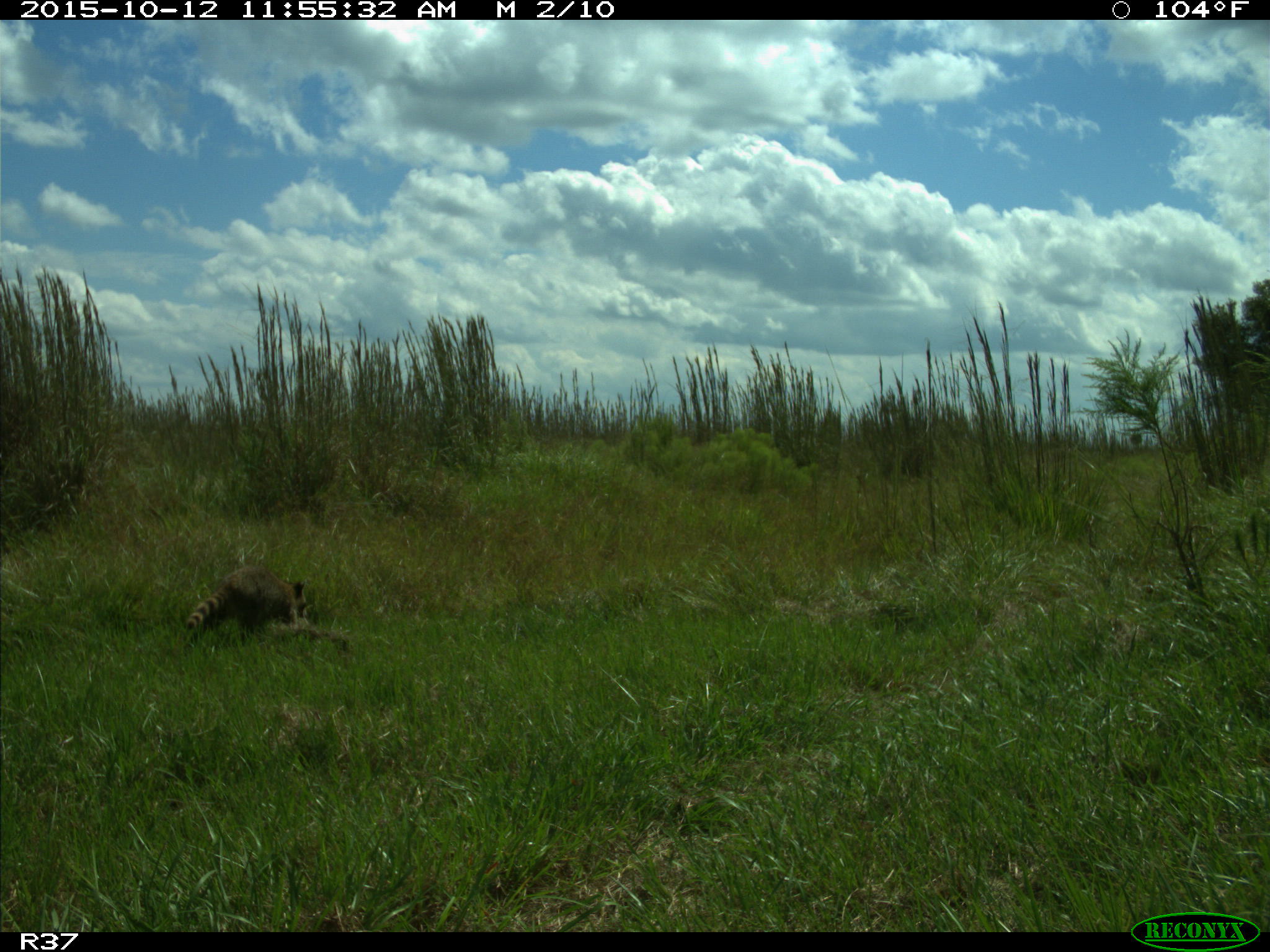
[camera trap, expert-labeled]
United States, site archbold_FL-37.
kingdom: Animalia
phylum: Chordata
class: Mammalia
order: Carnivora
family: Procyonidae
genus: Procyon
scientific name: Procyon lotor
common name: common raccoon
Procyon lotor (common raccoon).